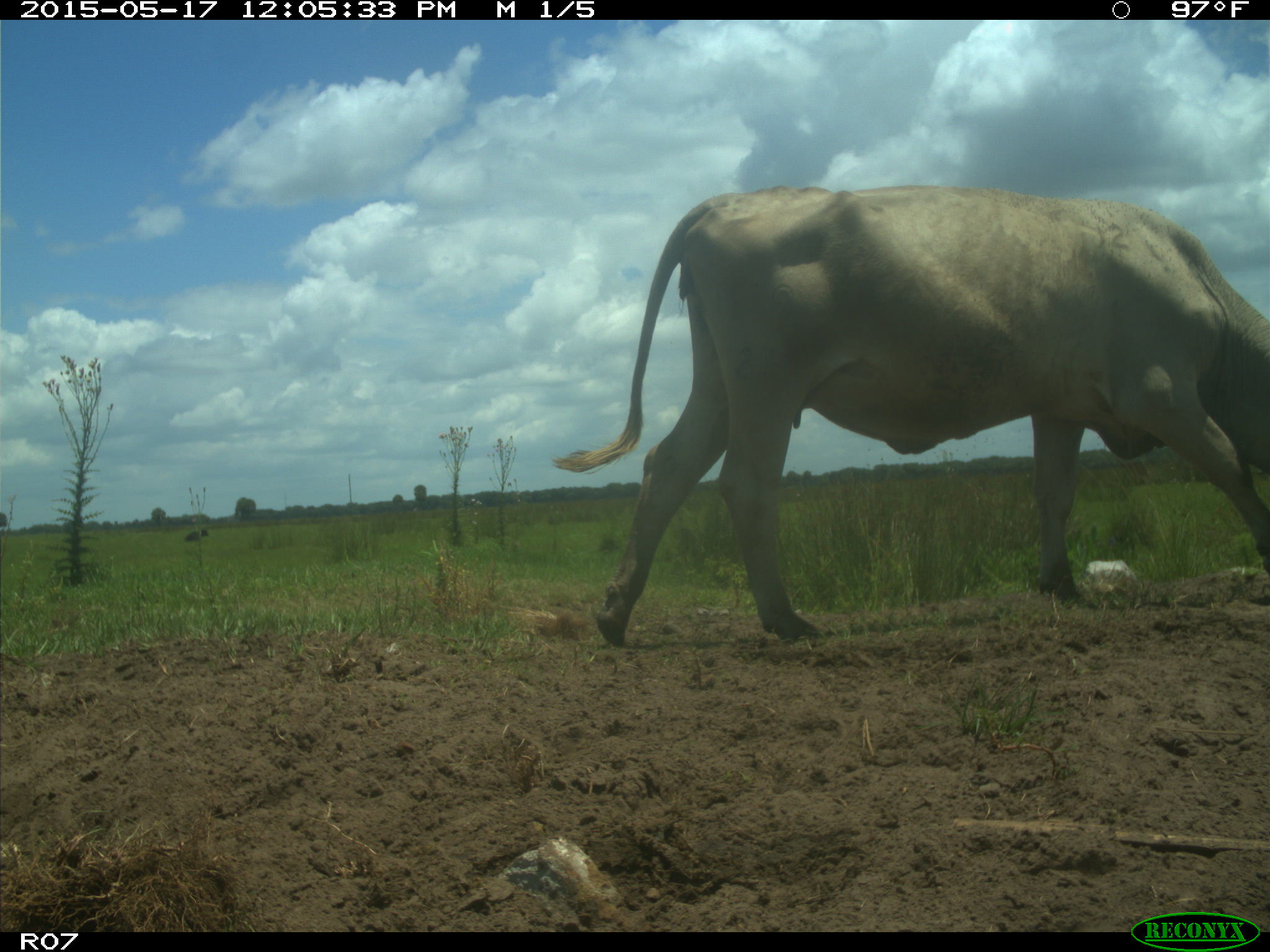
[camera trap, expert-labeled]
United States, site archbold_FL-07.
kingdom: Animalia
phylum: Chordata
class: Mammalia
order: Artiodactyla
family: Bovidae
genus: Bos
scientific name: Bos taurus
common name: domestic cow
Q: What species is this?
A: Bos taurus (domestic cow).